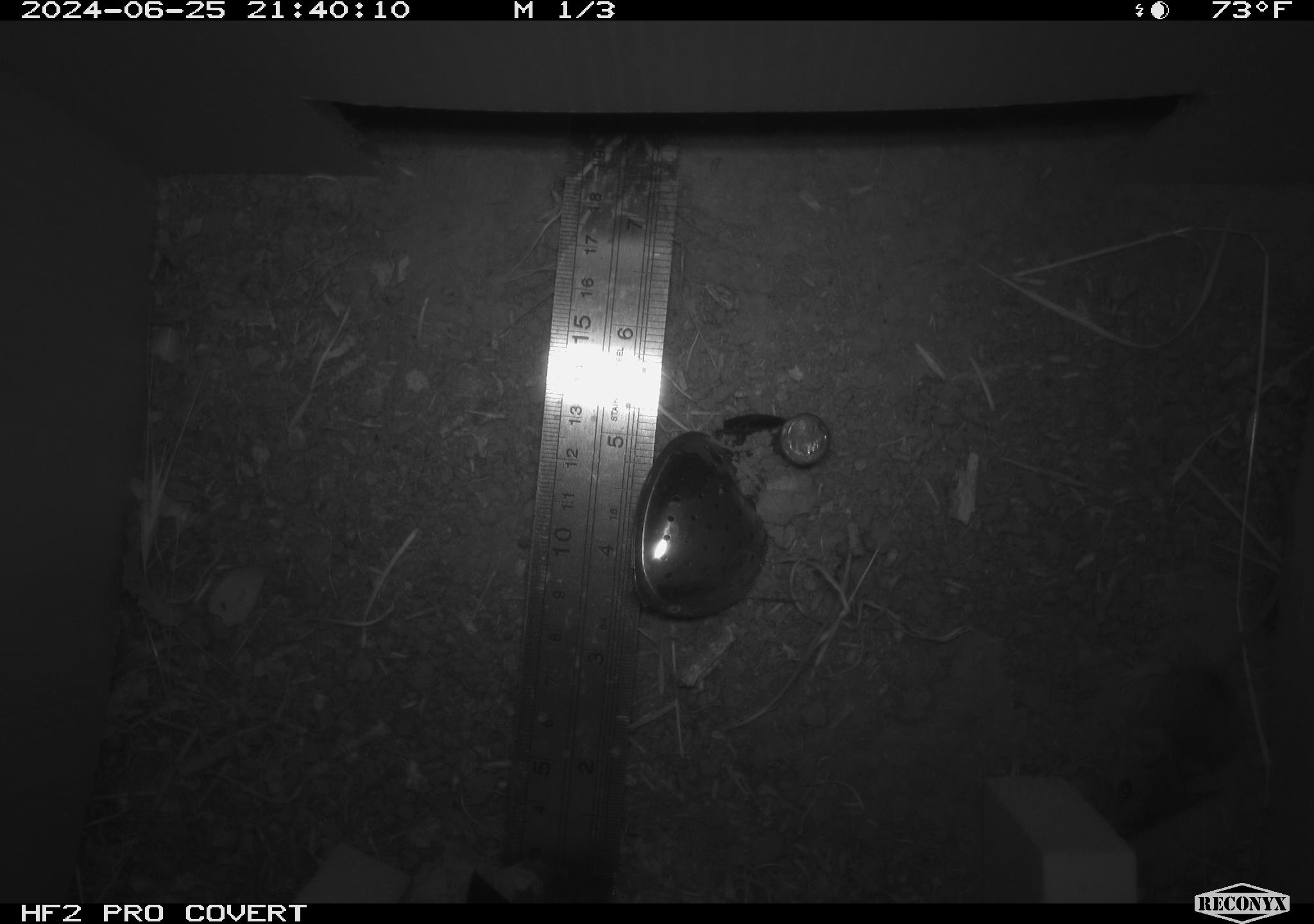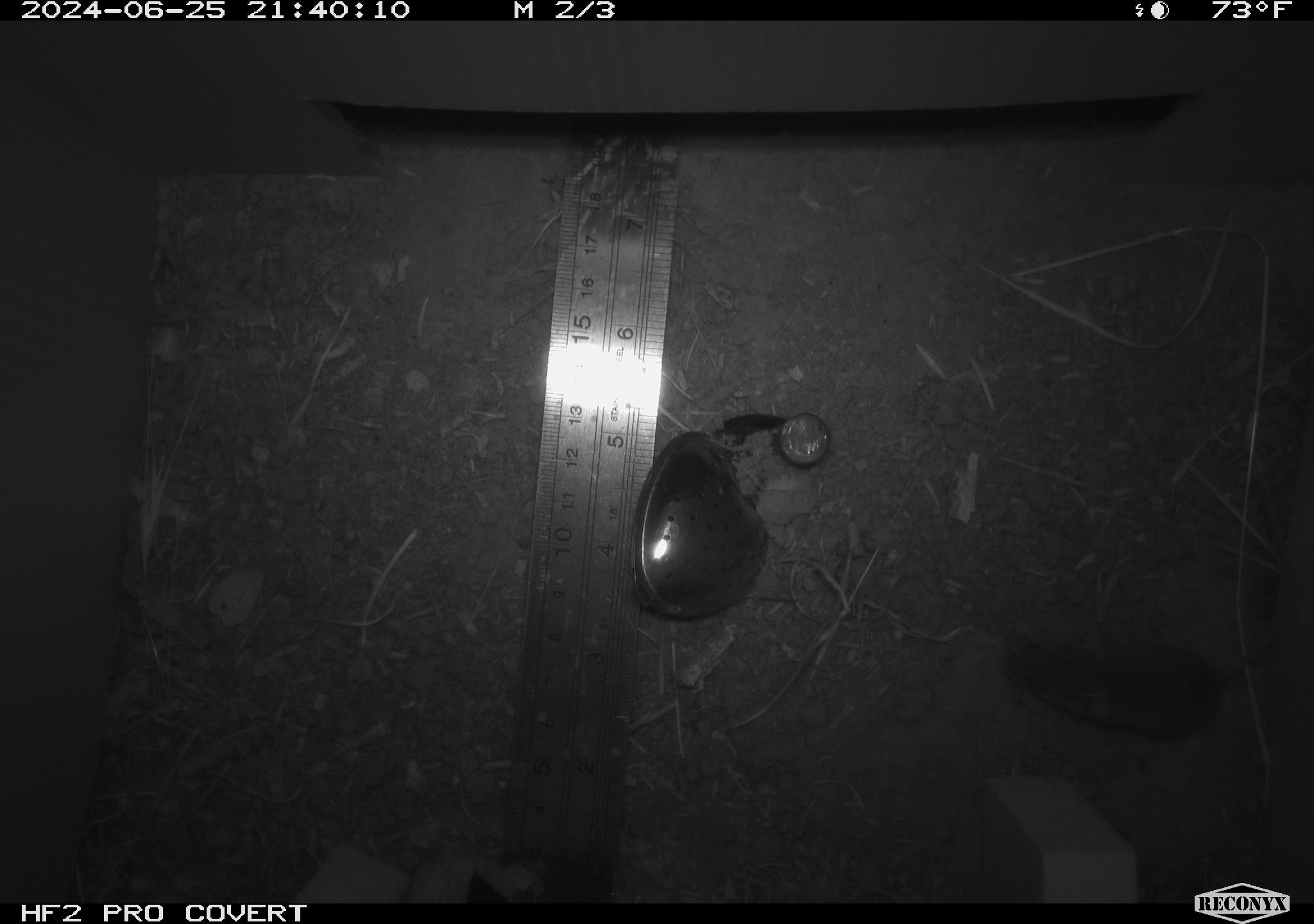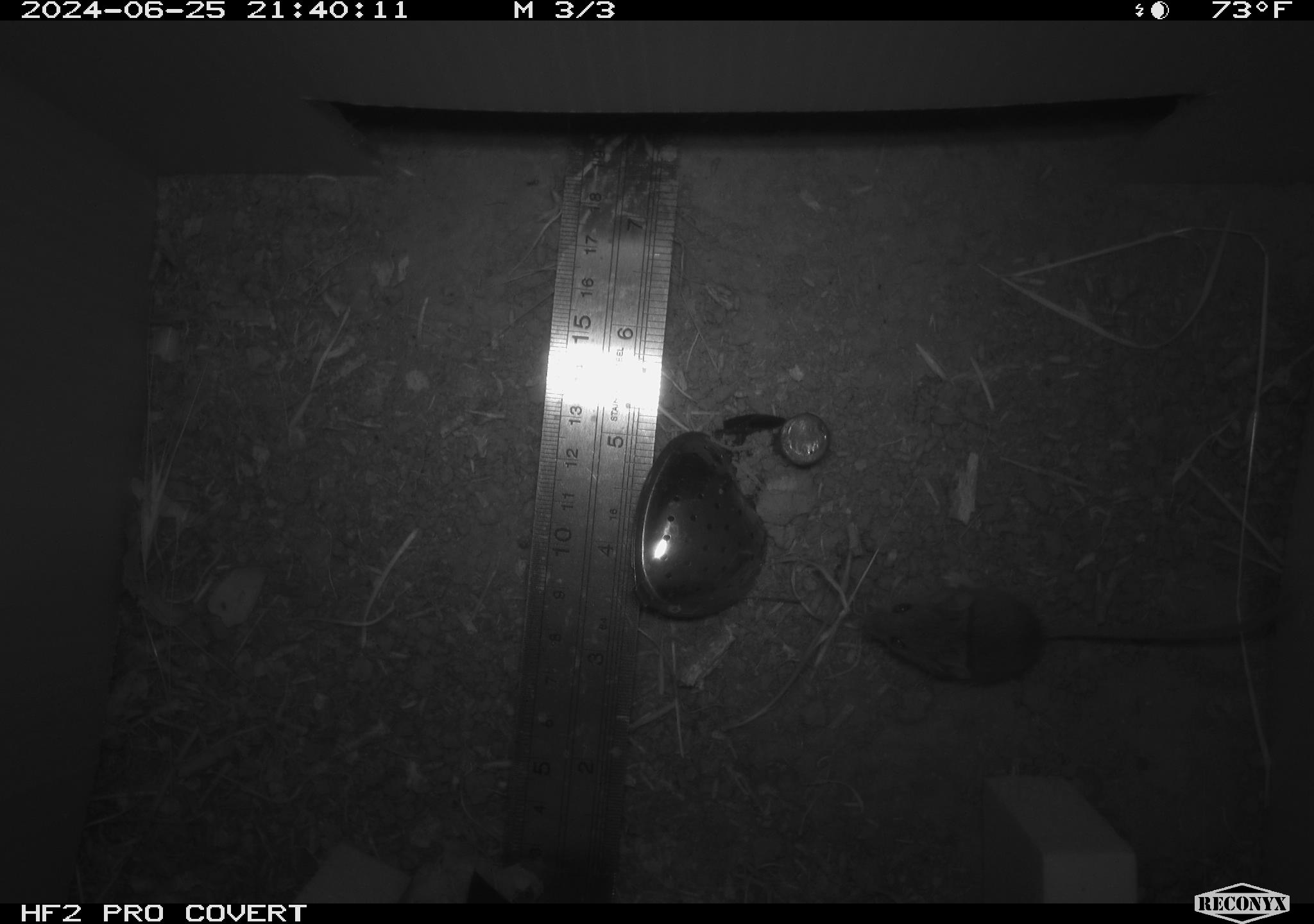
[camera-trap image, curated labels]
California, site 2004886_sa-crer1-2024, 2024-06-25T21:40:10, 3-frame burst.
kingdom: Animalia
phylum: Chordata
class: Mammalia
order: Rodentia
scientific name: Rodentia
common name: mouse species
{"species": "mouse species (Rodentia)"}